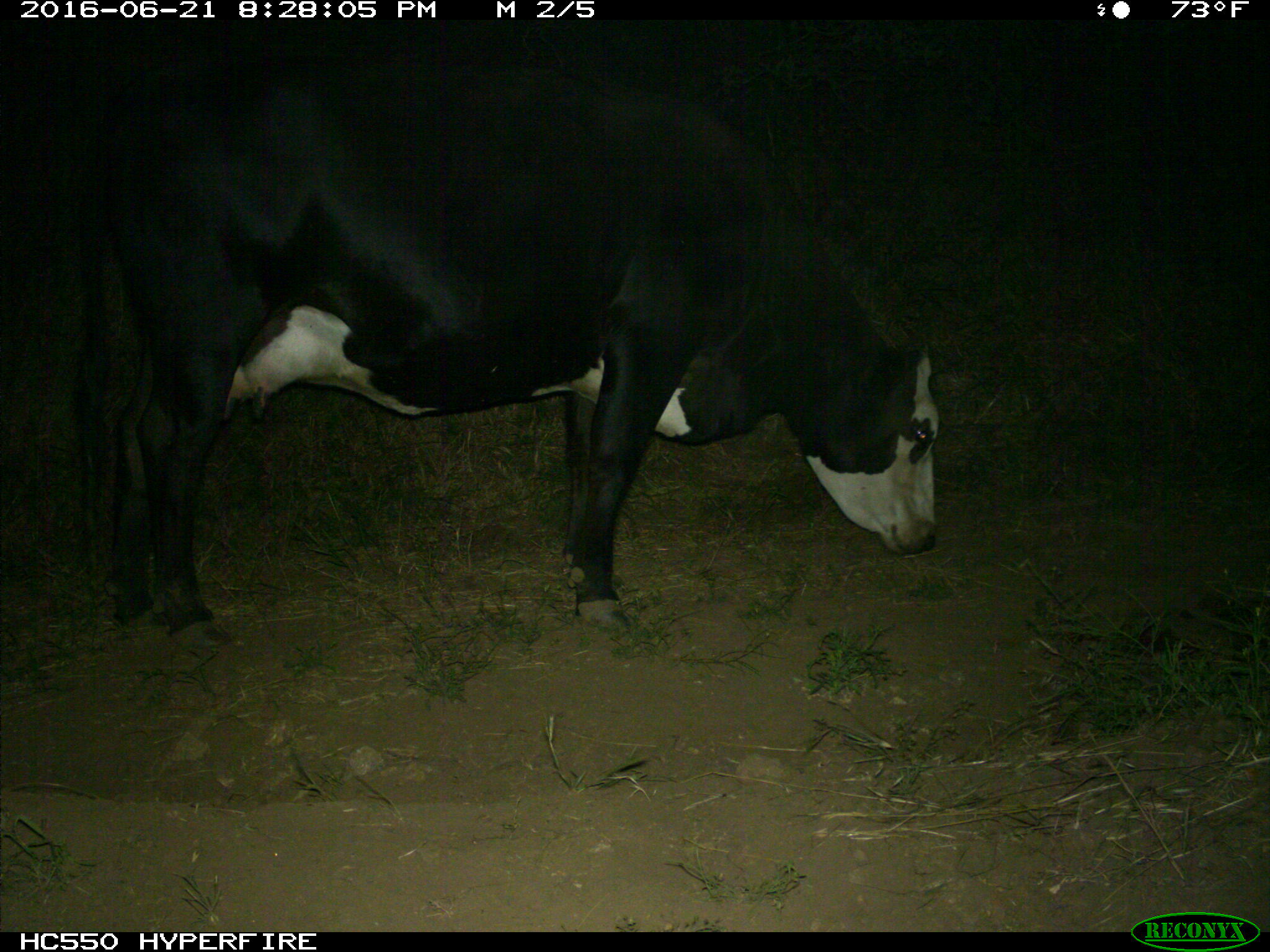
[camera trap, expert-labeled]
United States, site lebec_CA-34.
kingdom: Animalia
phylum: Chordata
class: Mammalia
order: Artiodactyla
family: Bovidae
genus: Bos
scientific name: Bos taurus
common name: domestic cow